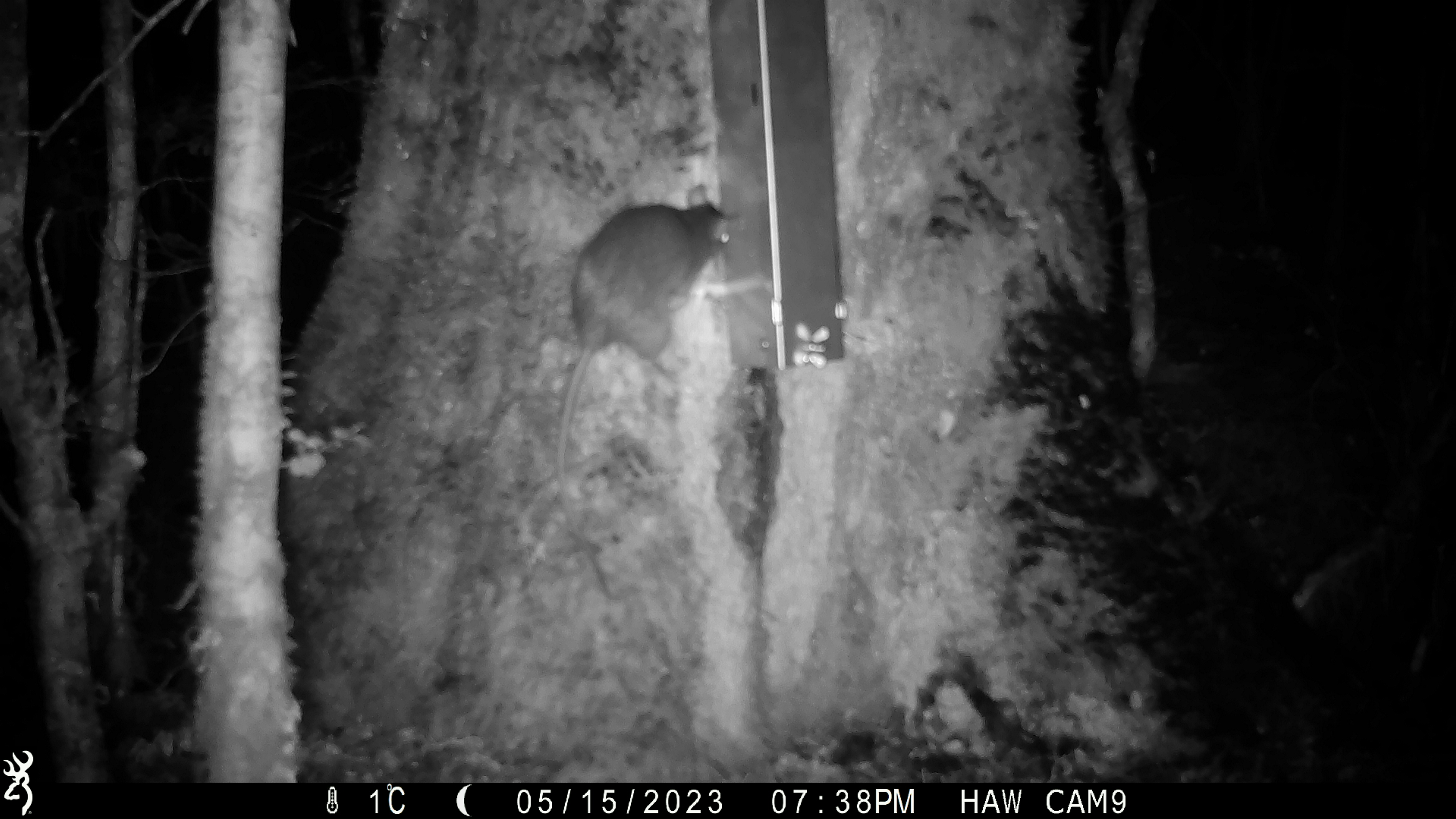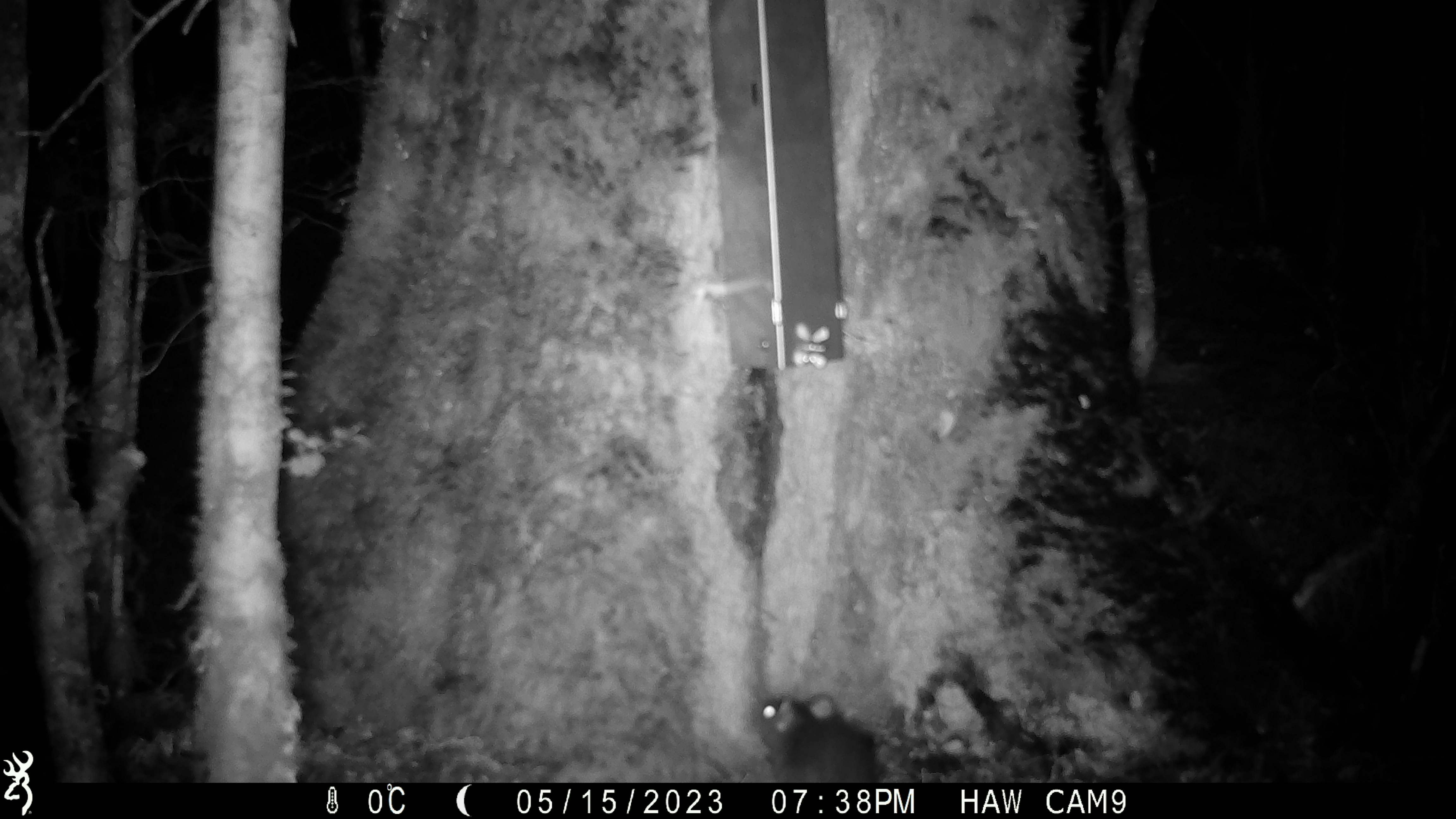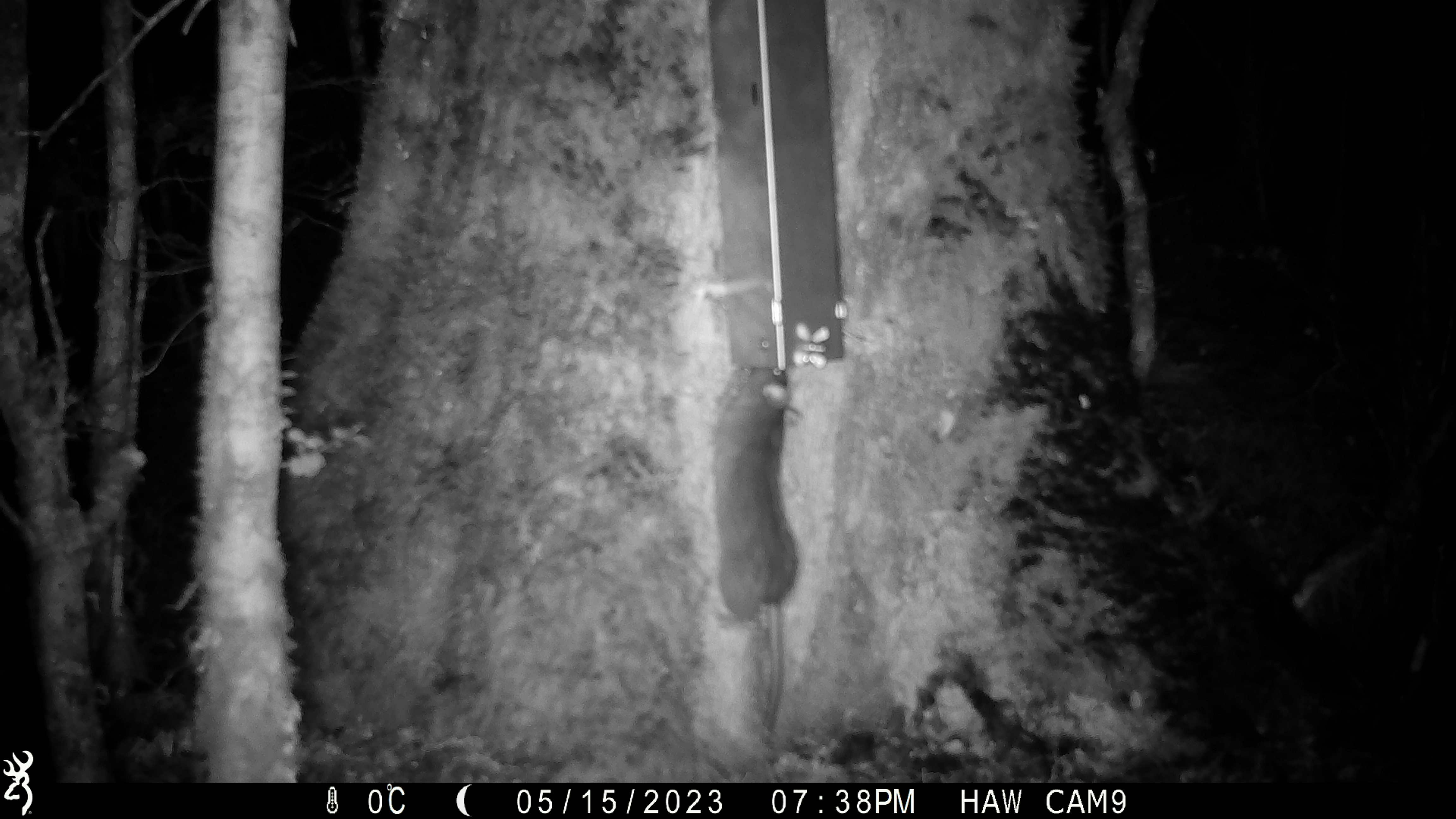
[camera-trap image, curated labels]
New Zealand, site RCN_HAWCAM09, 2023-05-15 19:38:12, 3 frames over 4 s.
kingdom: Animalia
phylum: Chordata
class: Mammalia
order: Rodentia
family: Muridae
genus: Rattus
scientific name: Rattus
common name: rat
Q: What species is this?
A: Rat (Rattus).